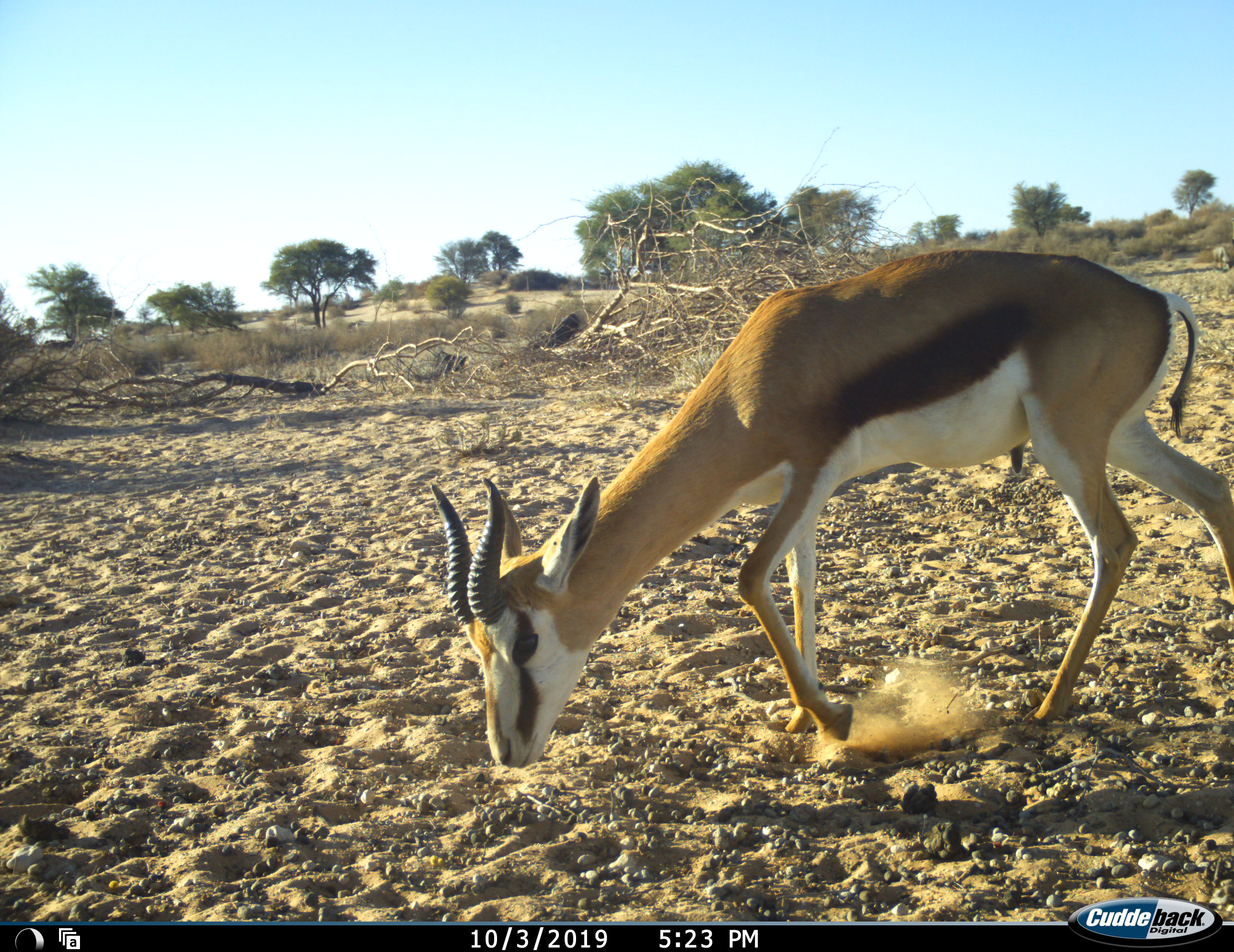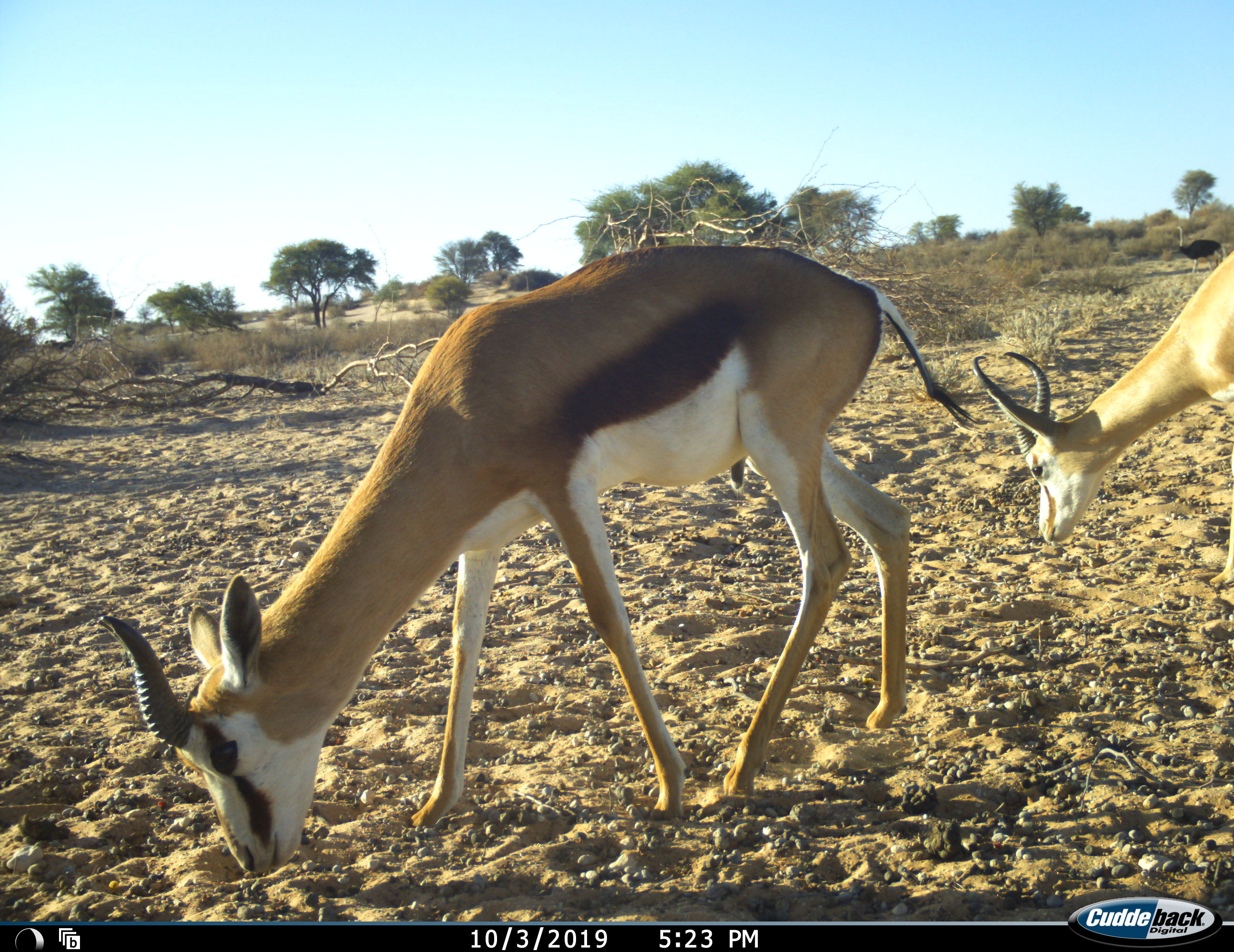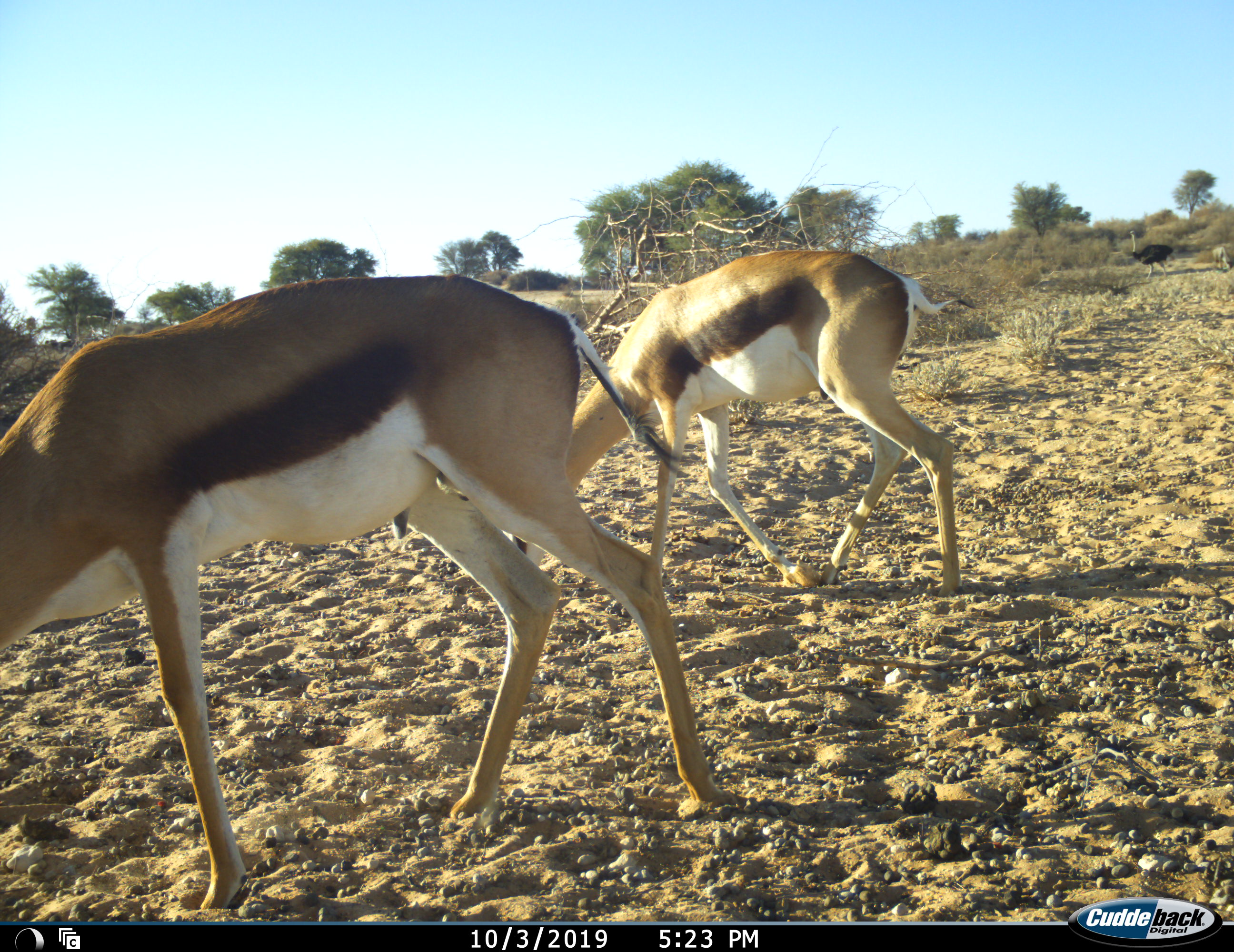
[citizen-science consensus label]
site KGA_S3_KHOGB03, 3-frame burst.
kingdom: Animalia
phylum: Chordata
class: Mammalia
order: Artiodactyla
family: Bovidae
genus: Antidorcas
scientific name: Antidorcas marsupialis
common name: springbok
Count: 2.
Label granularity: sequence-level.